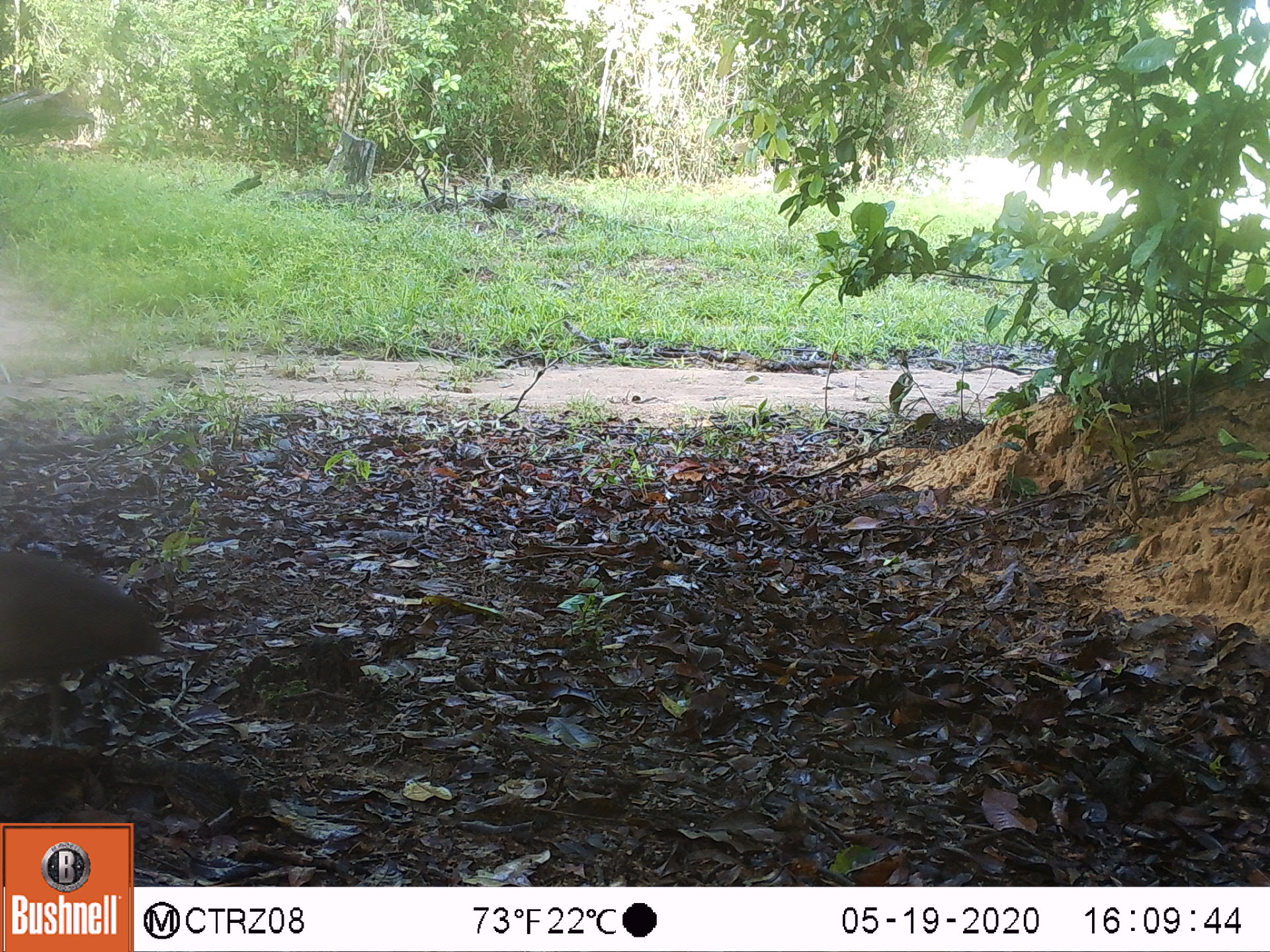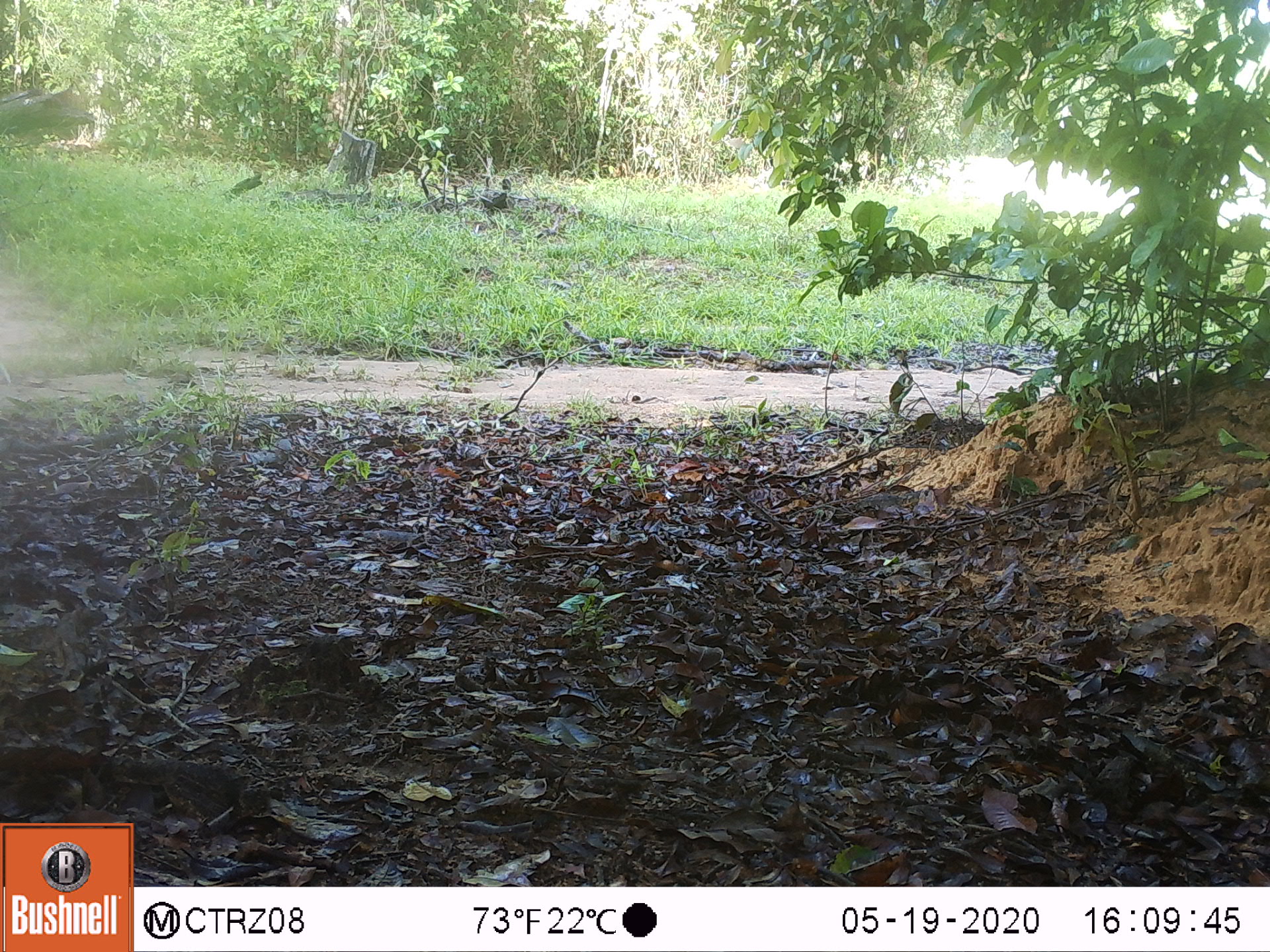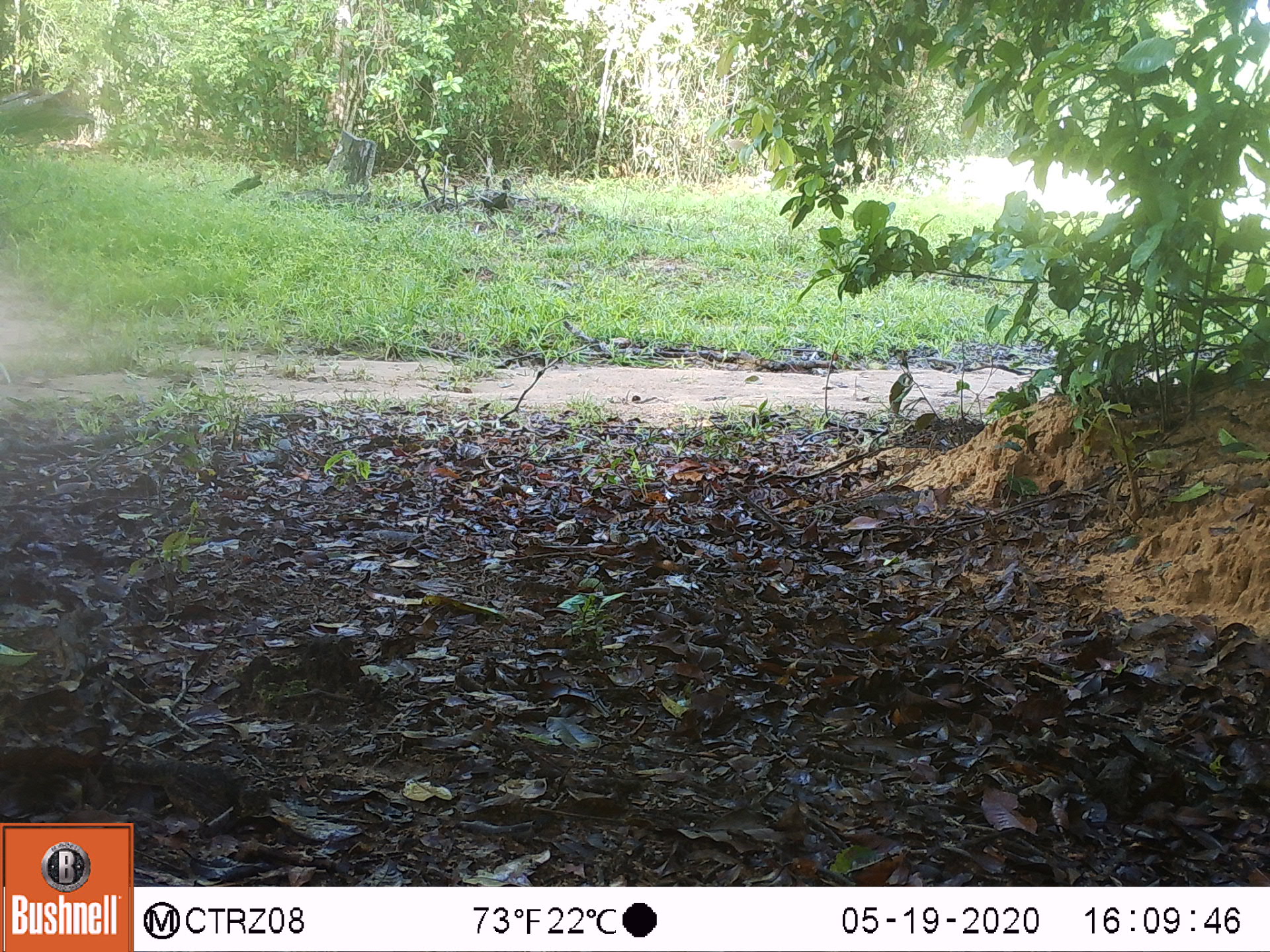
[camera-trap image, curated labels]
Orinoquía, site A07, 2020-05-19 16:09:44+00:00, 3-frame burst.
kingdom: Animalia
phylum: Chordata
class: Aves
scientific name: Aves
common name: bird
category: unknown bird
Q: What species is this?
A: Unknown bird (bird) (Aves).